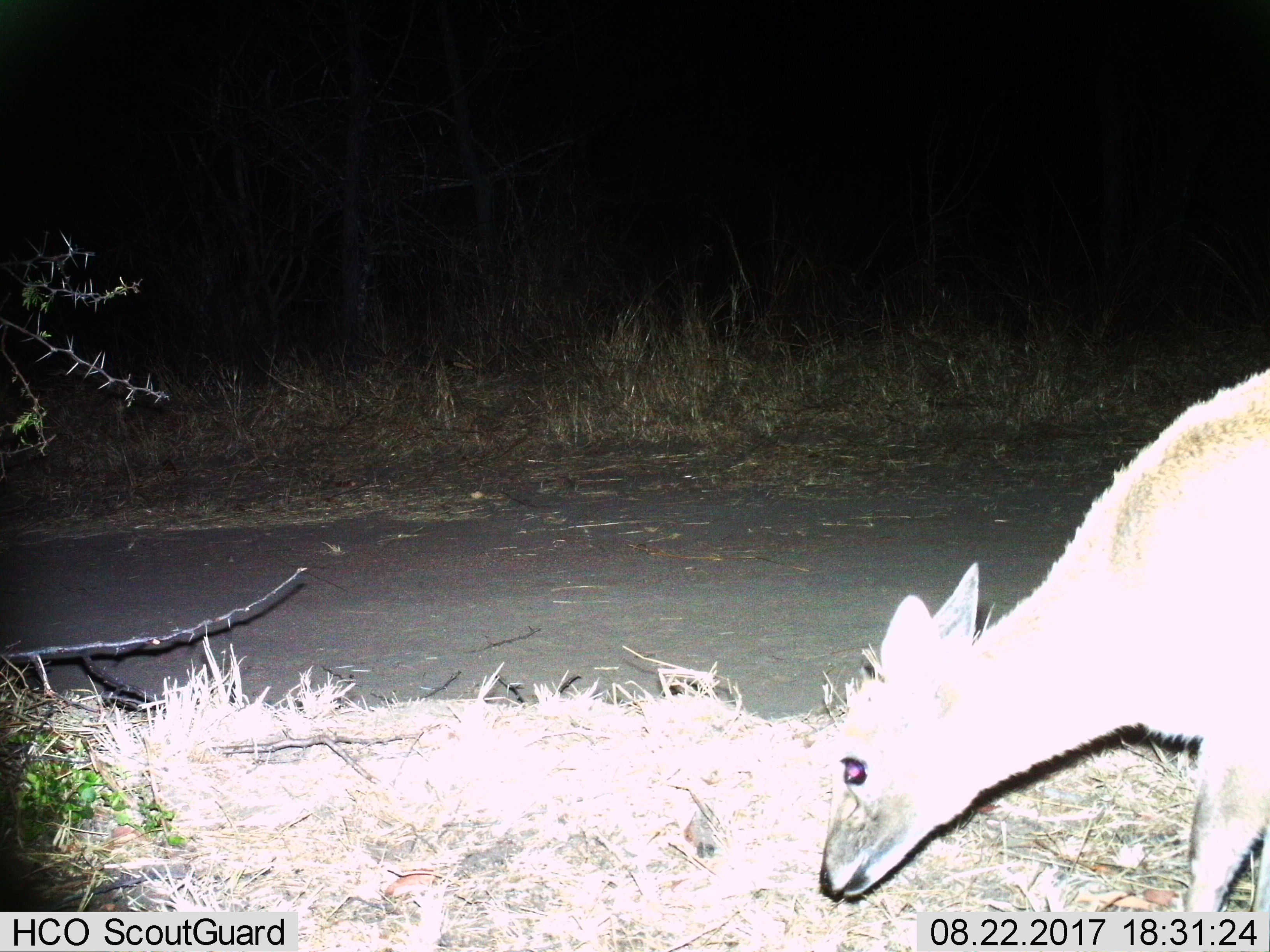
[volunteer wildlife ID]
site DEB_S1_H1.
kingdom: Animalia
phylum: Chordata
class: Mammalia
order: Artiodactyla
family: Bovidae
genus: Sylvicapra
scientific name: Sylvicapra grimmia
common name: common duiker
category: duikercommongrey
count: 1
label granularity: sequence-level